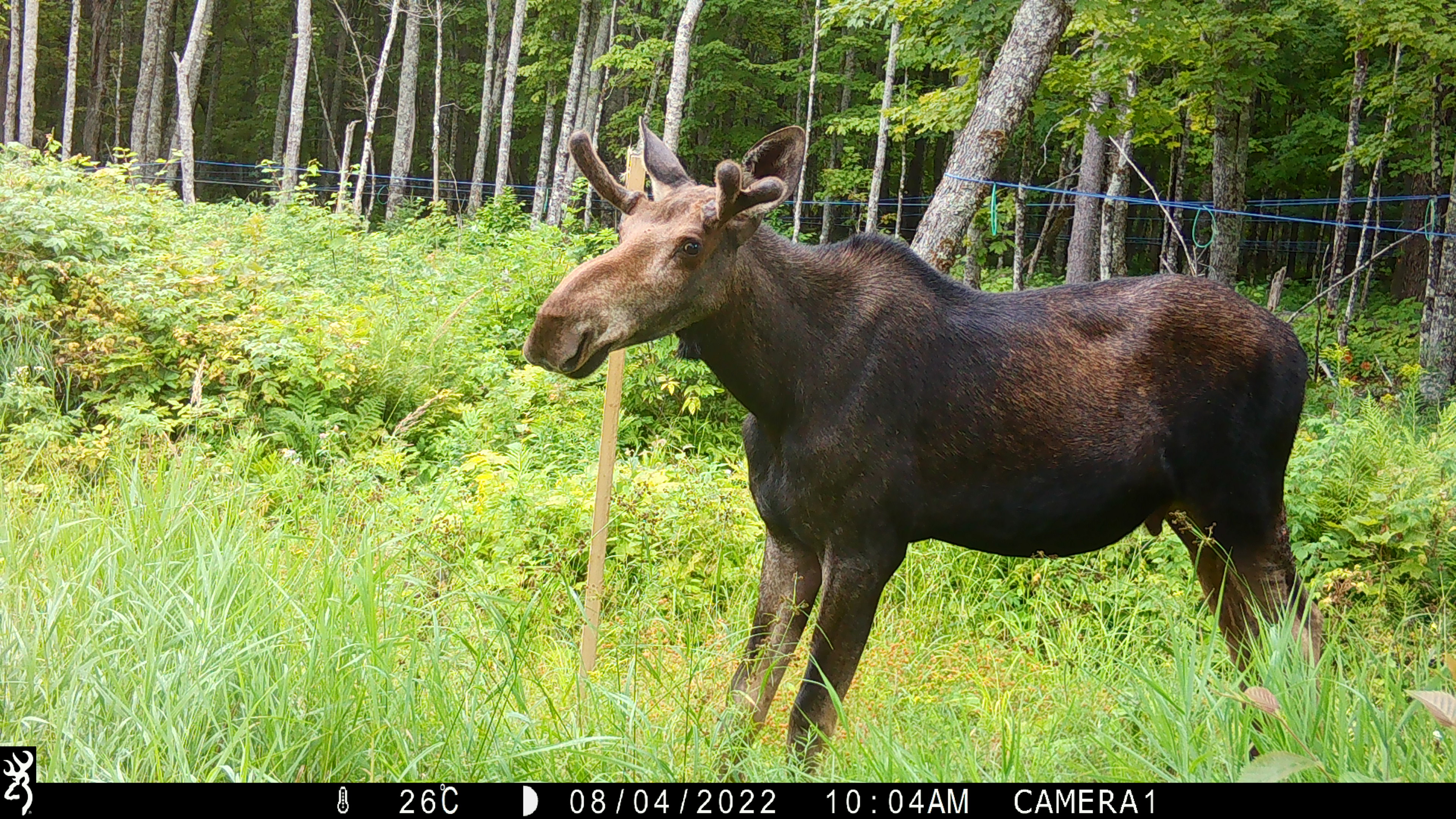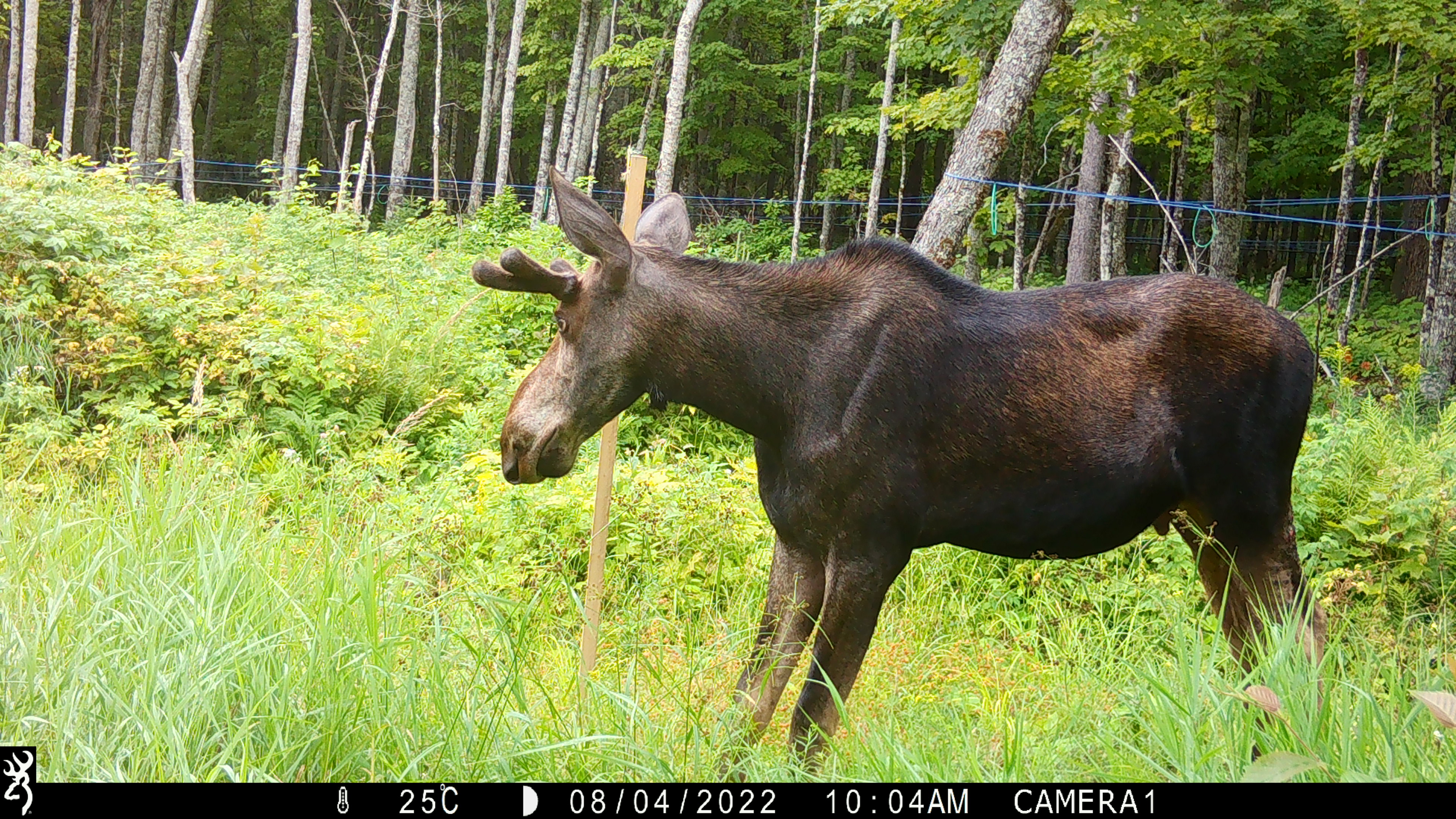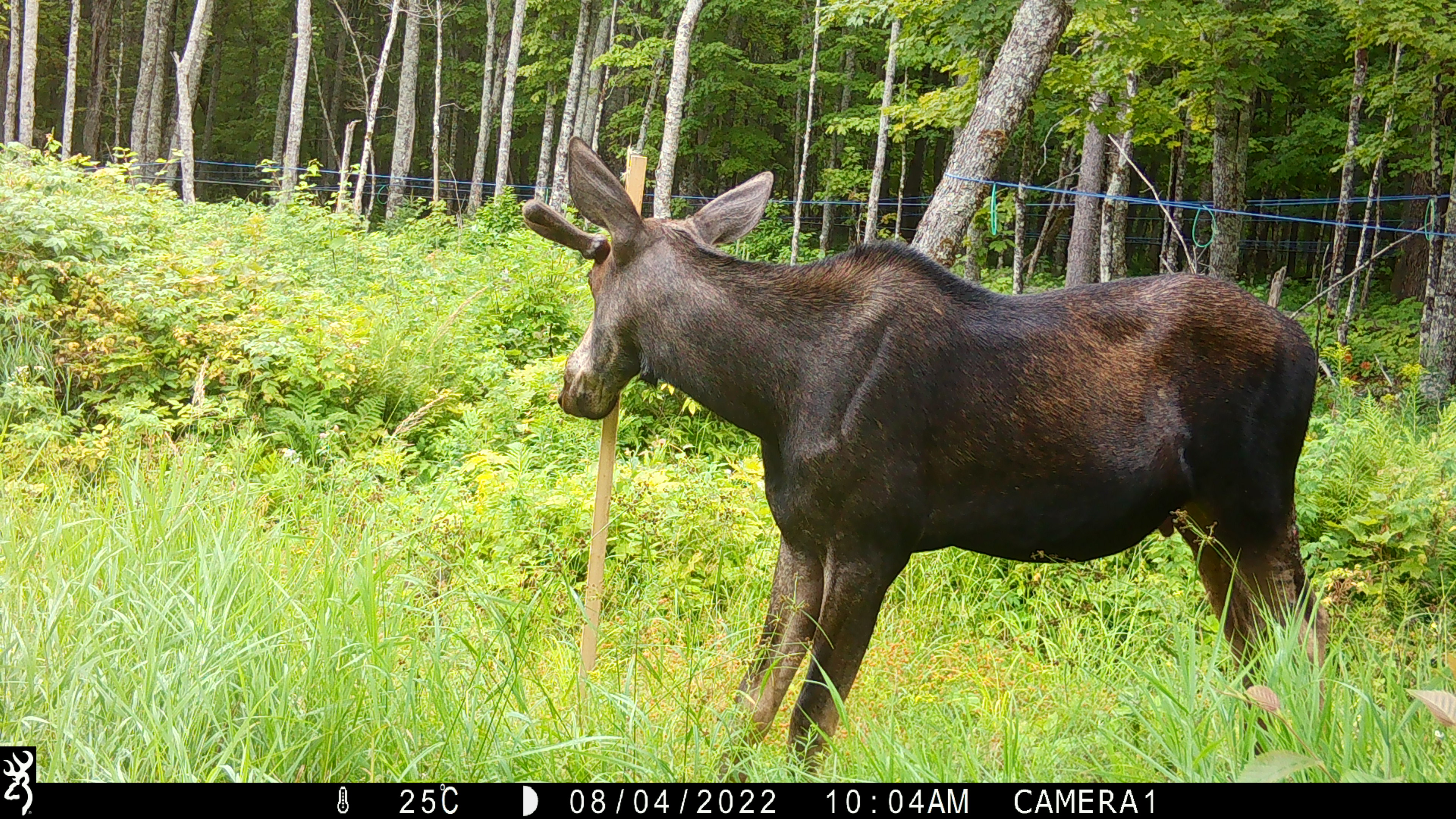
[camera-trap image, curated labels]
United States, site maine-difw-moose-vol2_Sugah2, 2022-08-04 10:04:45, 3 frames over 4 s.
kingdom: Animalia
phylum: Chordata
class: Mammalia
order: Artiodactyla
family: Cervidae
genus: Alces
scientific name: Alces alces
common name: moose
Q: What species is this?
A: Moose (Alces alces).